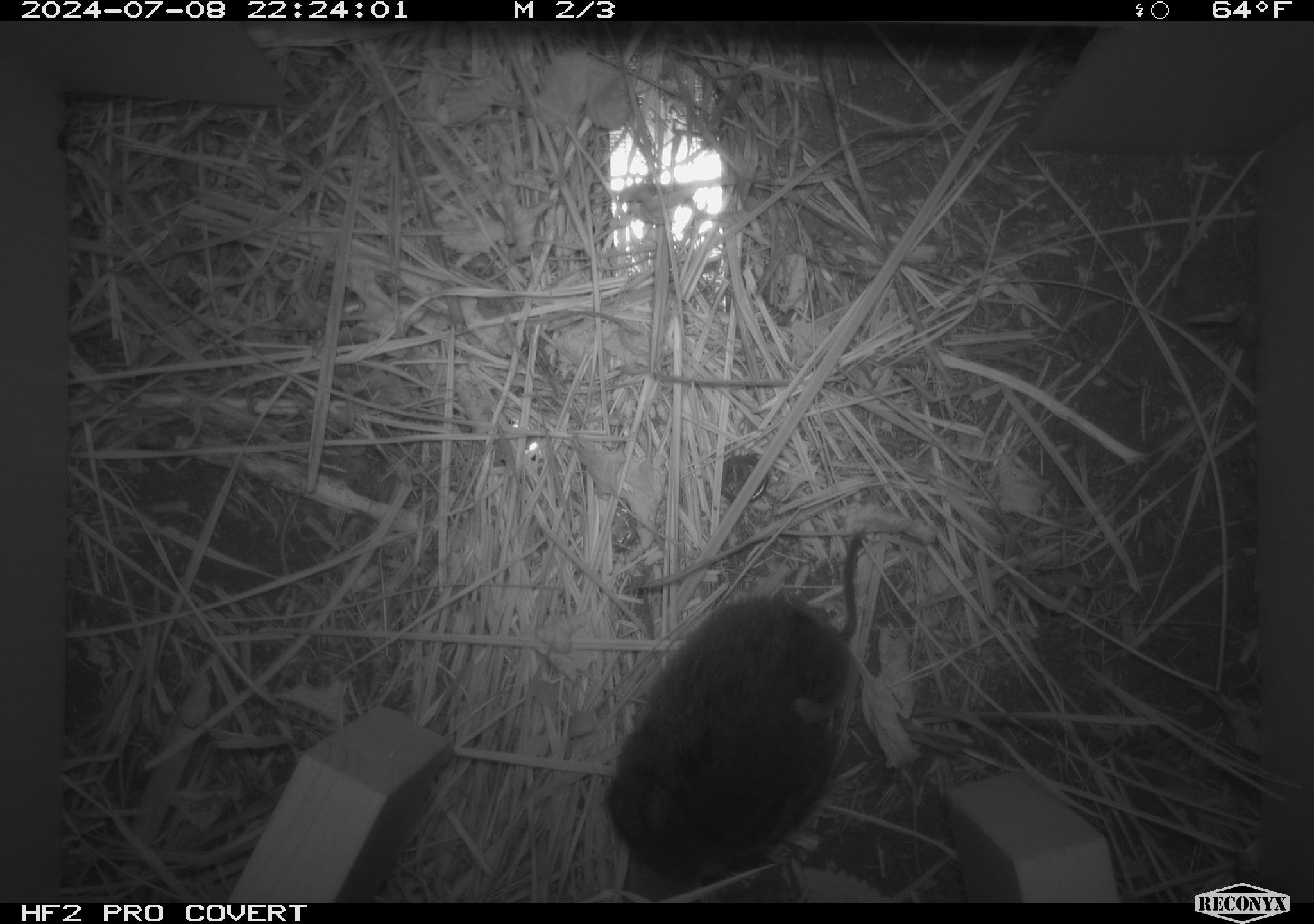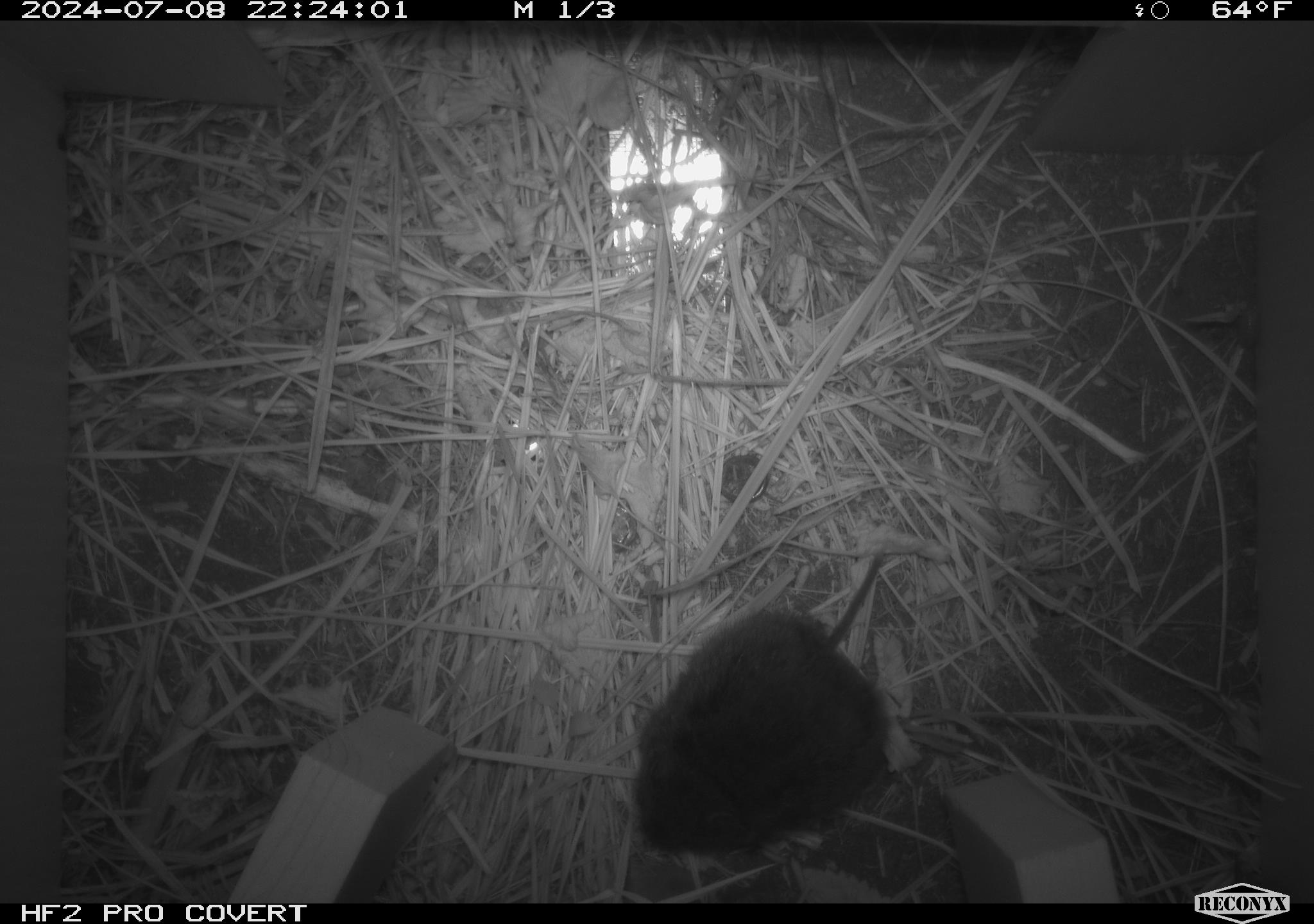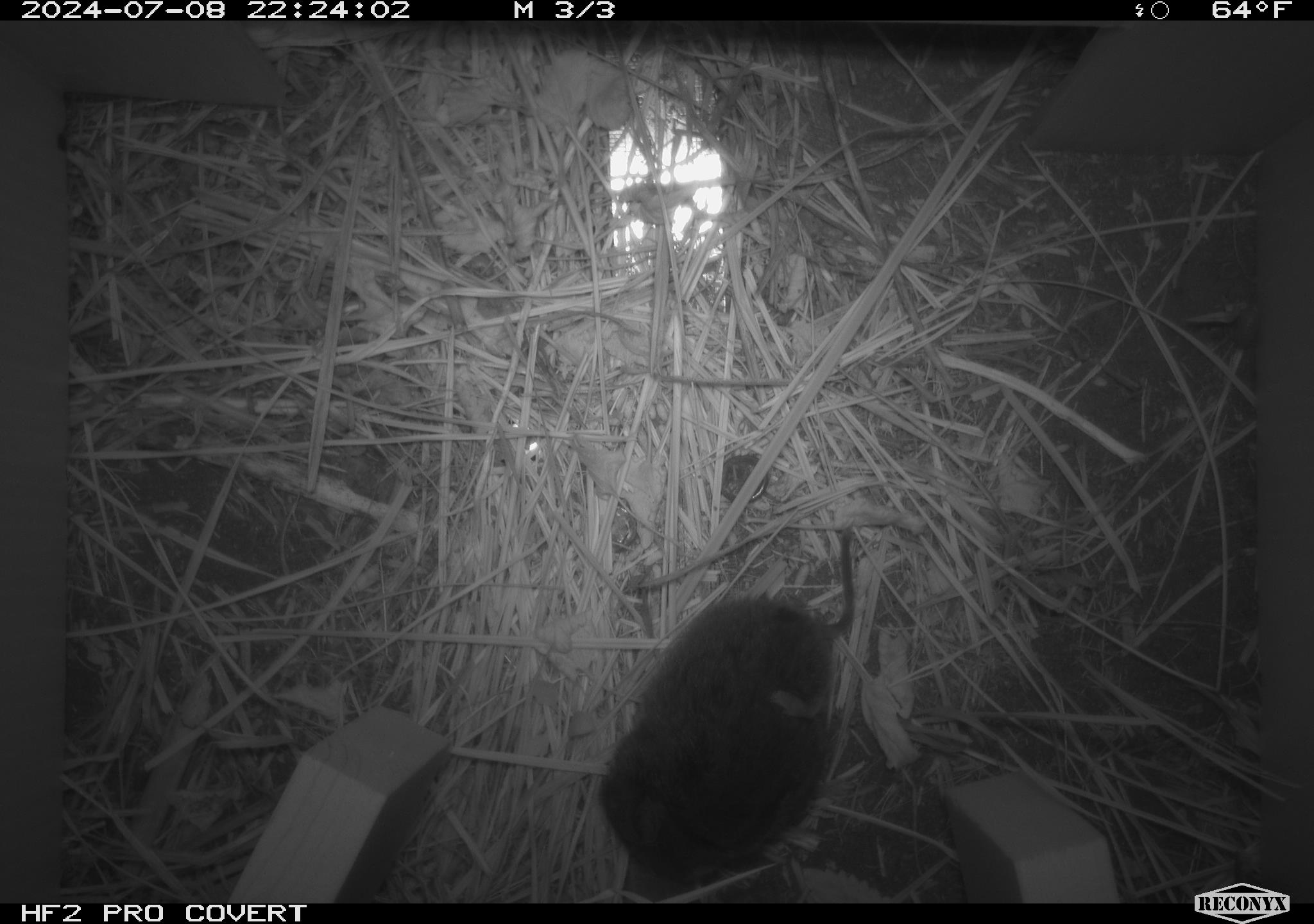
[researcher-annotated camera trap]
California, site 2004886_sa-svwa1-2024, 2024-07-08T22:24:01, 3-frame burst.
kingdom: Animalia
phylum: Chordata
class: Mammalia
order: Rodentia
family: Cricetidae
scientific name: Arvicolinae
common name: voles, lemmings, and muskrats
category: arvicolinae subfamily